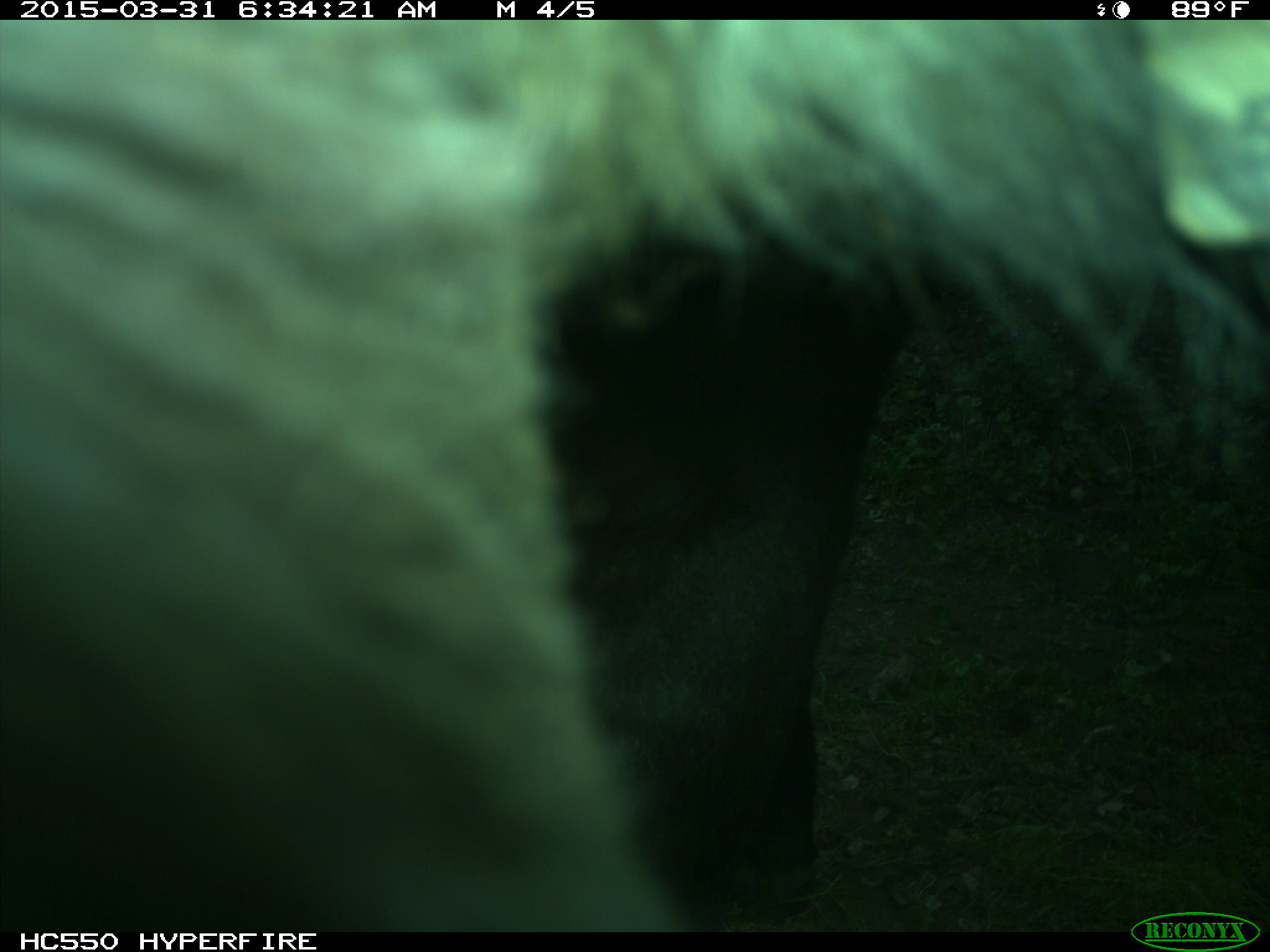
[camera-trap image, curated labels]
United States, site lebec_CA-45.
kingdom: Animalia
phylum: Chordata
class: Mammalia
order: Artiodactyla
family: Bovidae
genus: Bos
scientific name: Bos taurus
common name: domestic cow